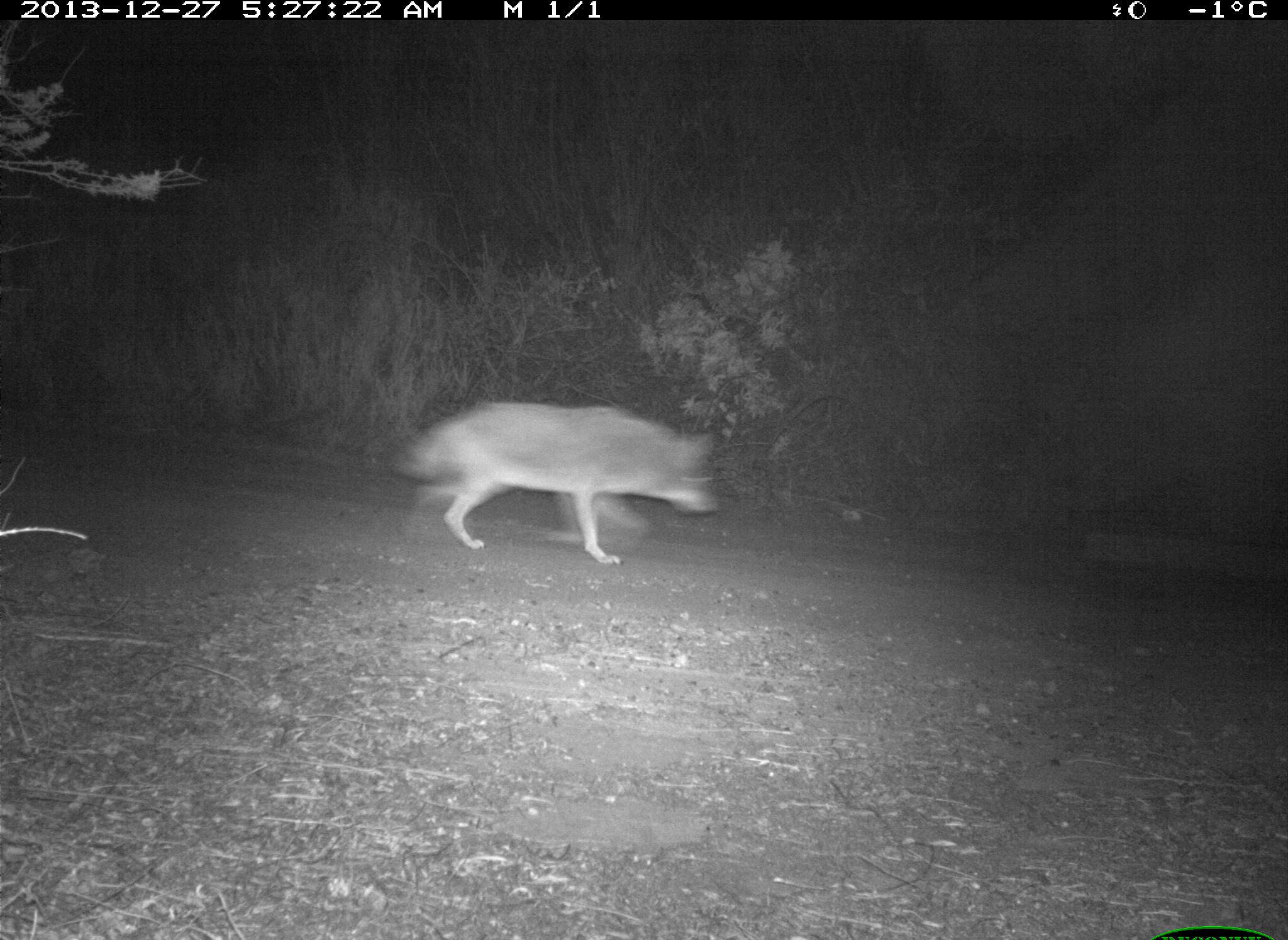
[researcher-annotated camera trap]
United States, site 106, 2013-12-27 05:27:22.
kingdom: Animalia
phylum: Chordata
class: Mammalia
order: Carnivora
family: Canidae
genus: Canis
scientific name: Canis latrans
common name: coyote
Coyote (Canis latrans).